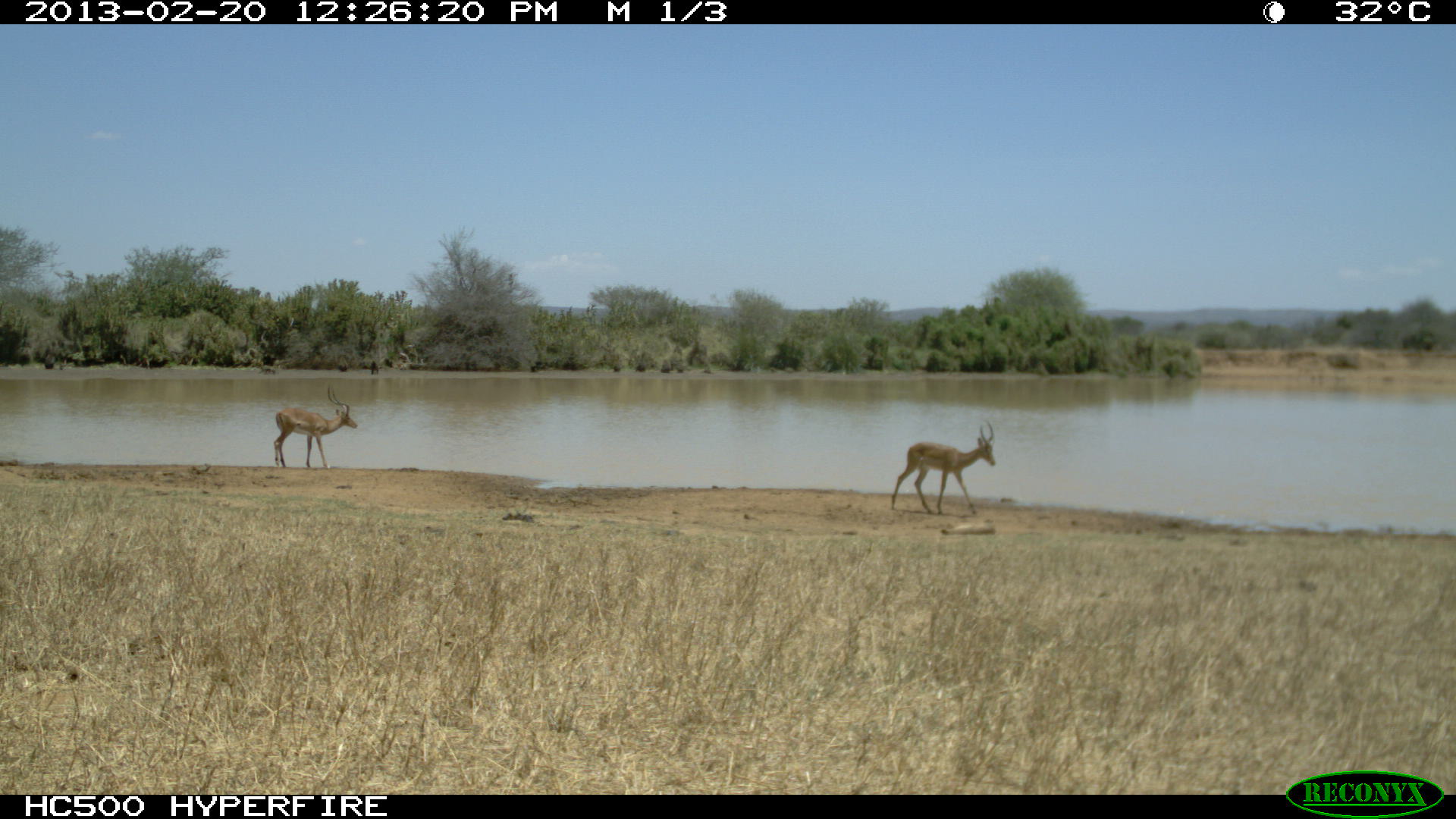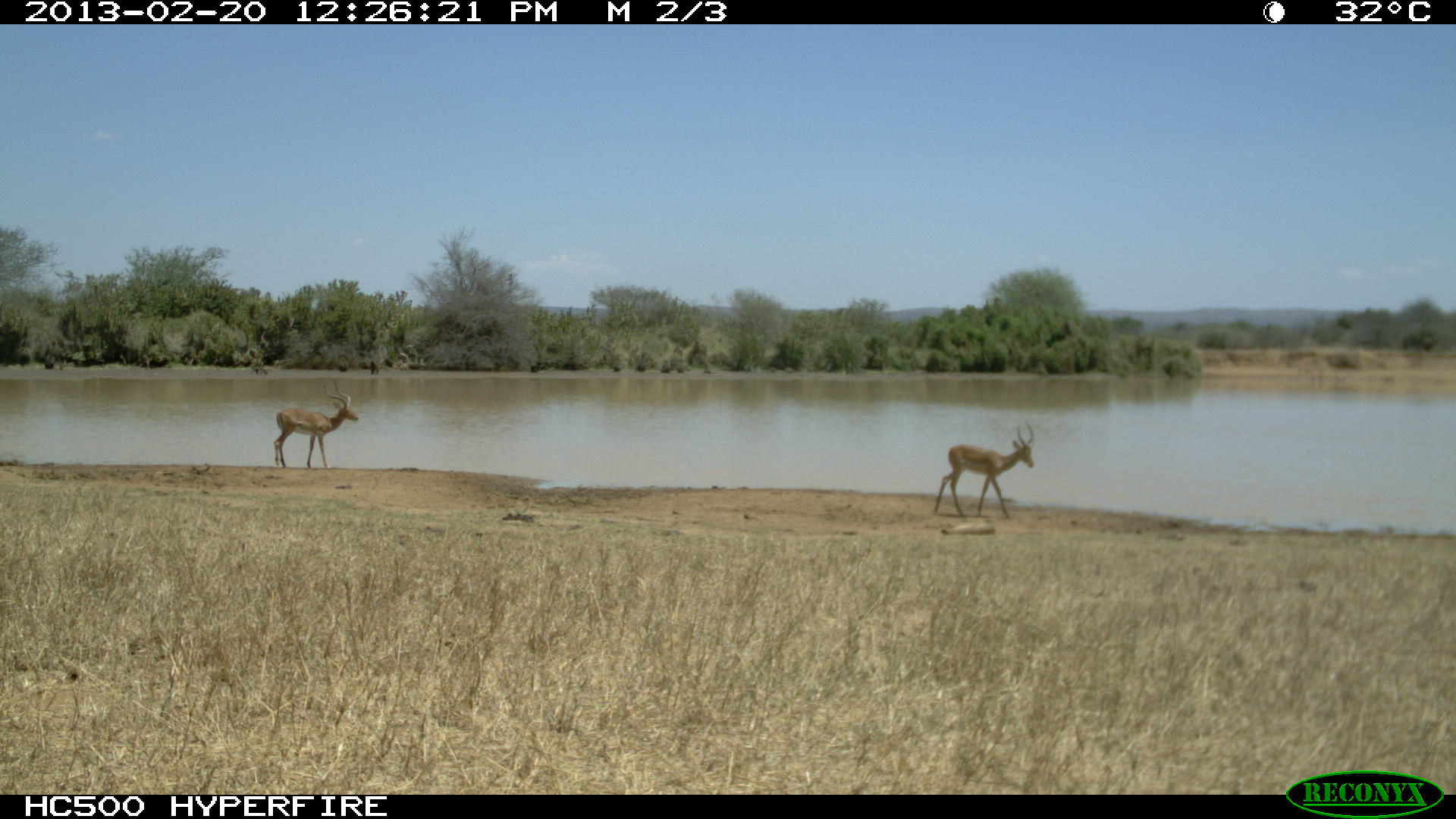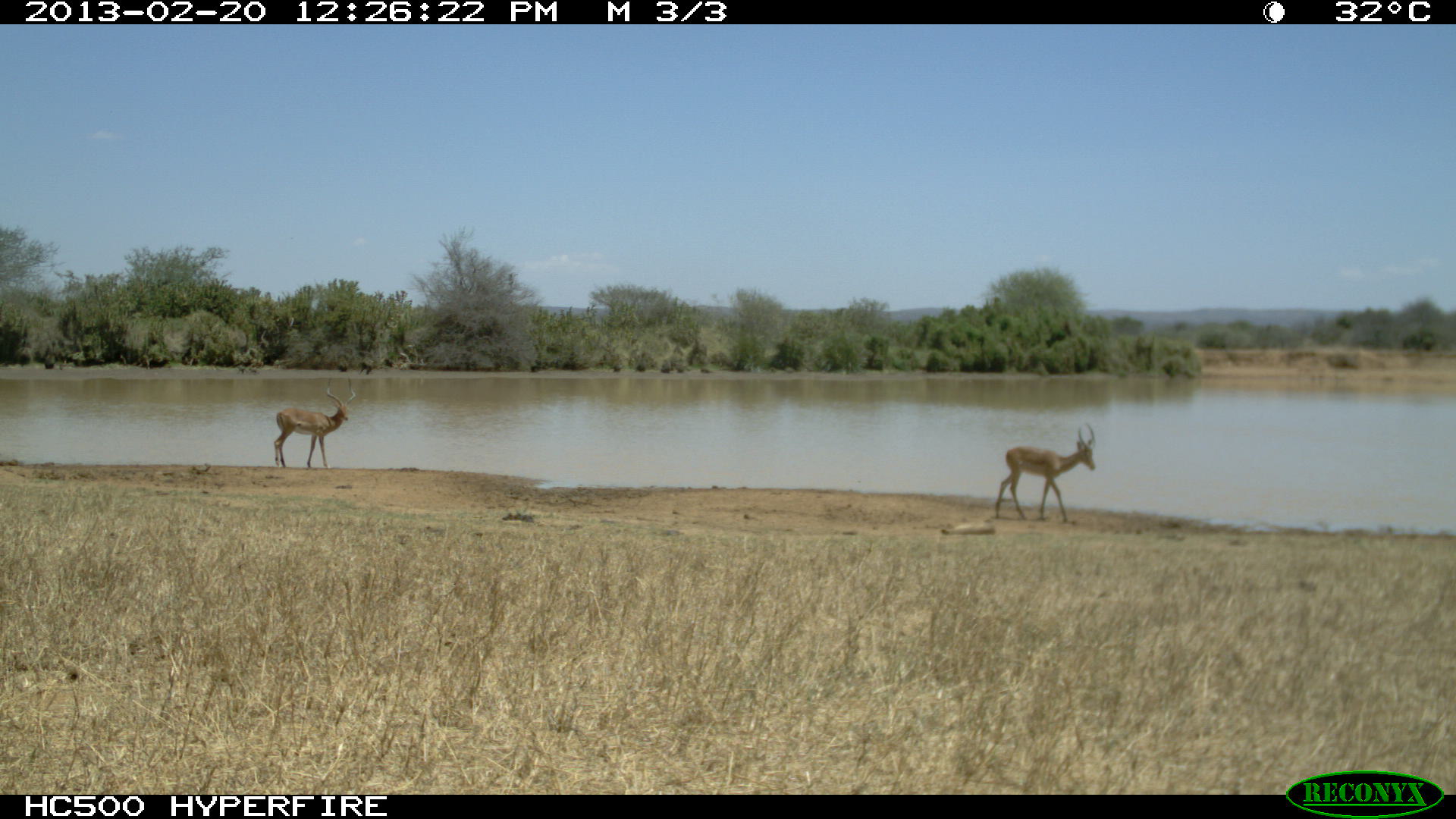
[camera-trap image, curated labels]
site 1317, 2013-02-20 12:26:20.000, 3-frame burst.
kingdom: Animalia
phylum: Chordata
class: Mammalia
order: Artiodactyla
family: Bovidae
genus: Aepyceros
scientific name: Aepyceros melampus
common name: impala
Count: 3.